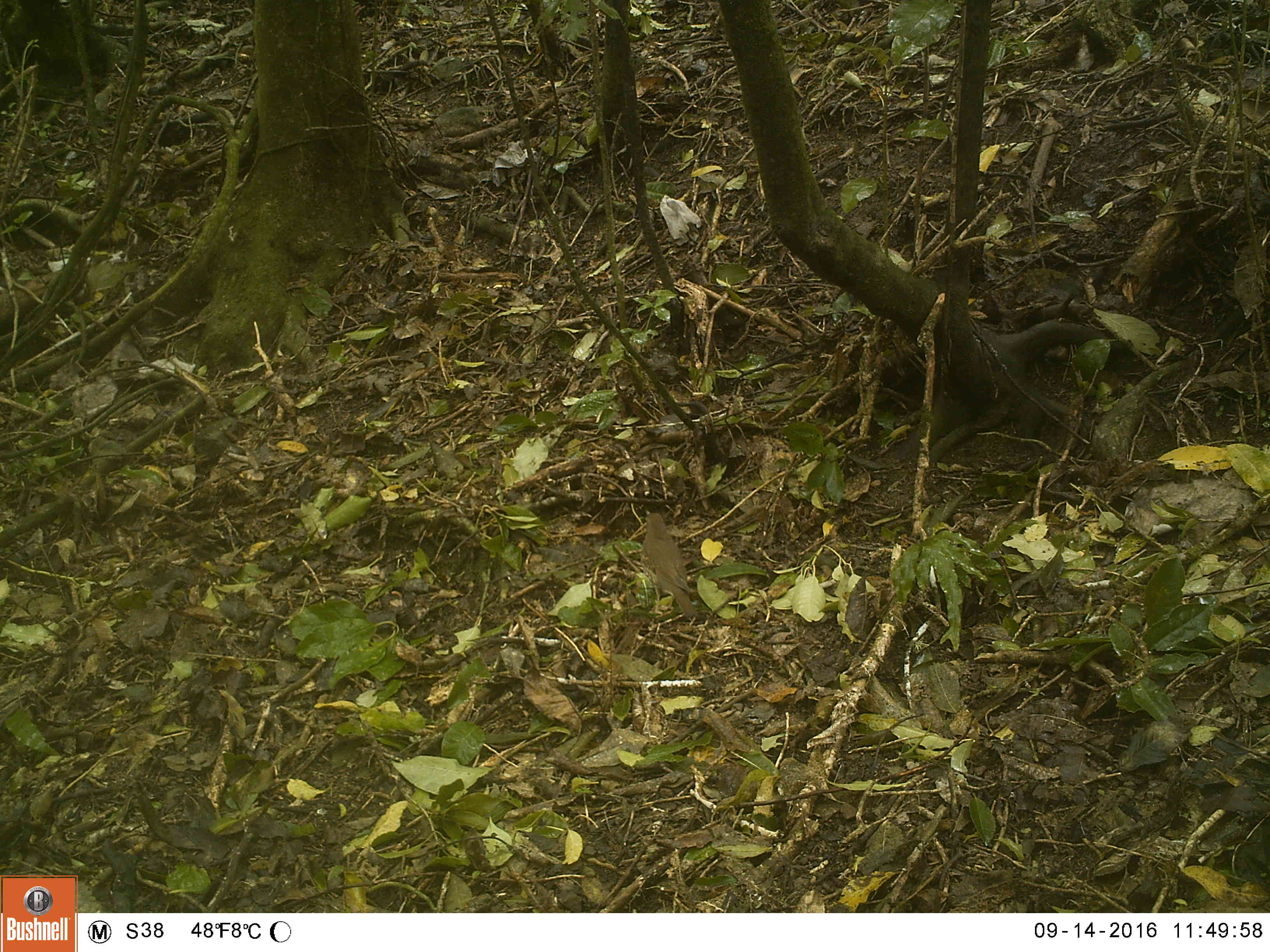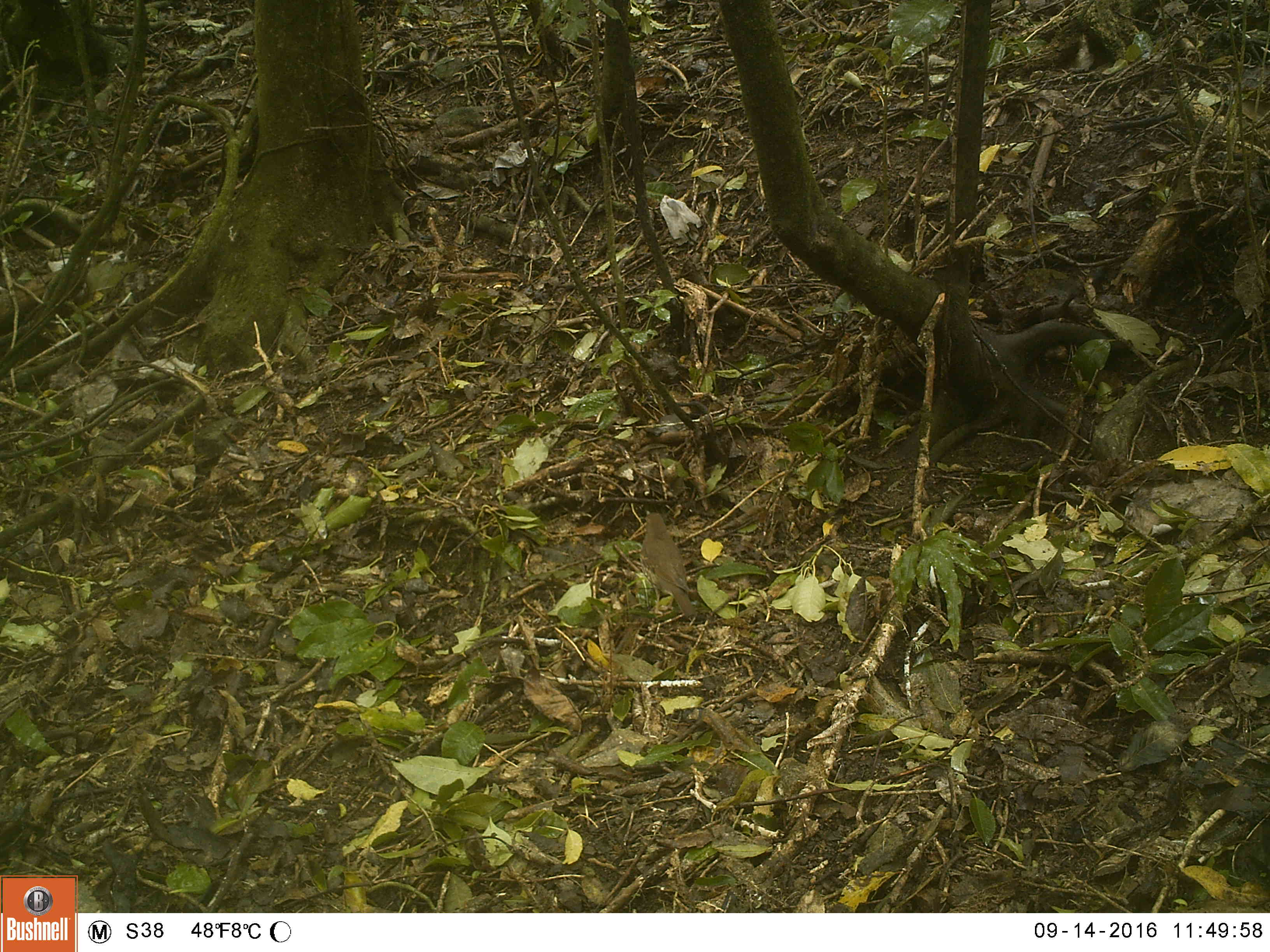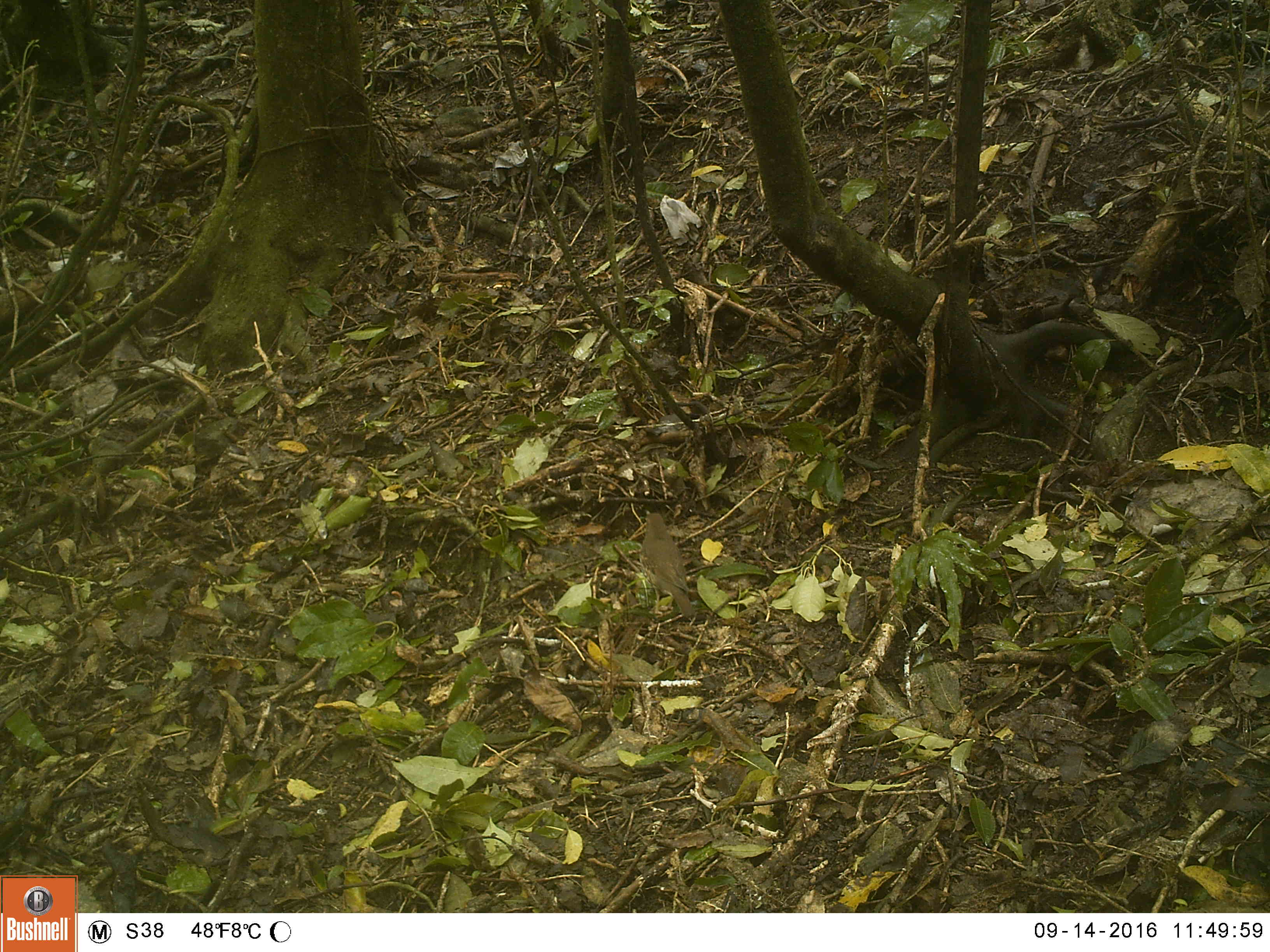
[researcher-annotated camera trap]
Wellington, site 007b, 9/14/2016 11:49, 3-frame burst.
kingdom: Animalia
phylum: Chordata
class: Aves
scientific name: Aves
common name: bird